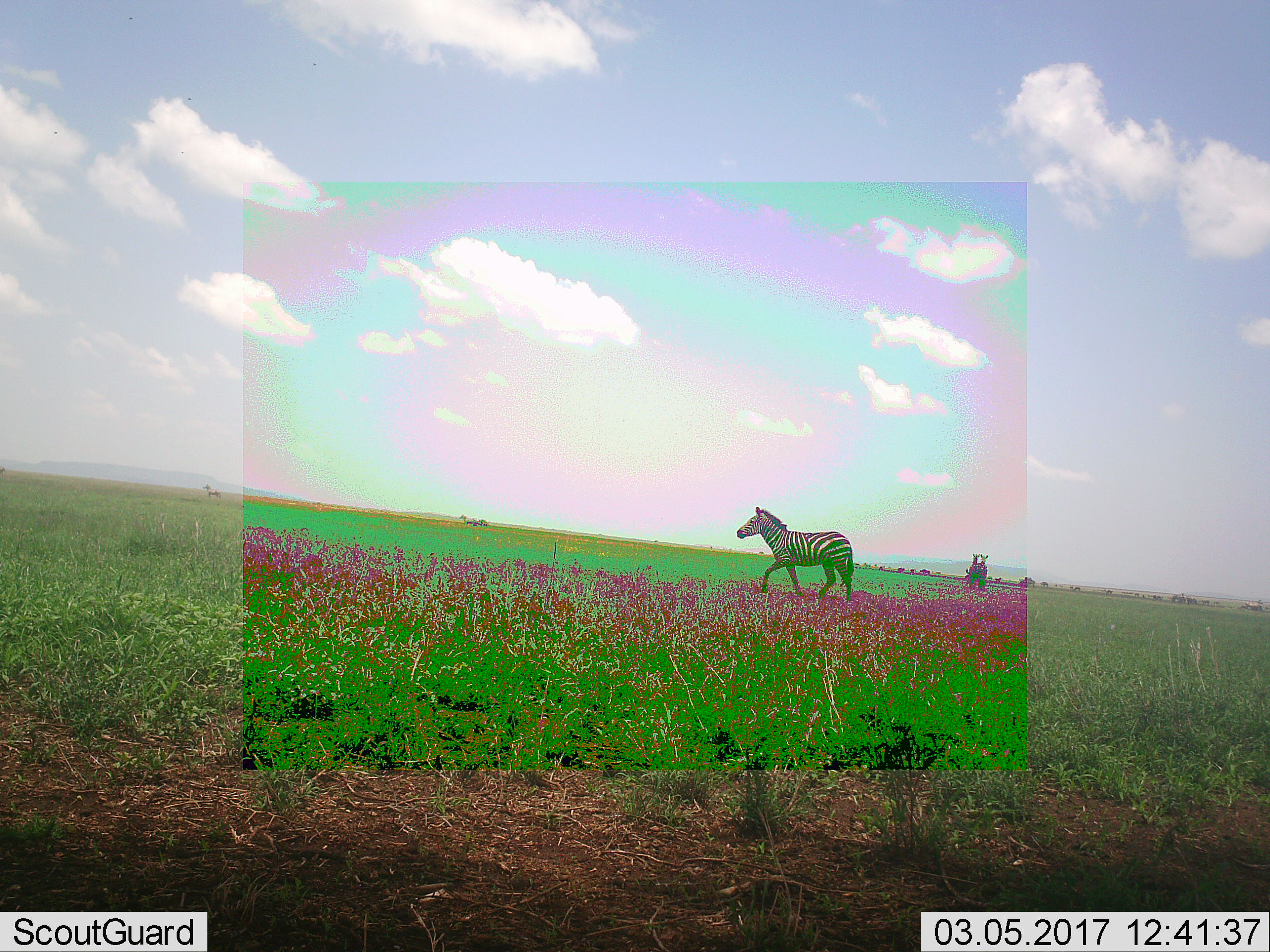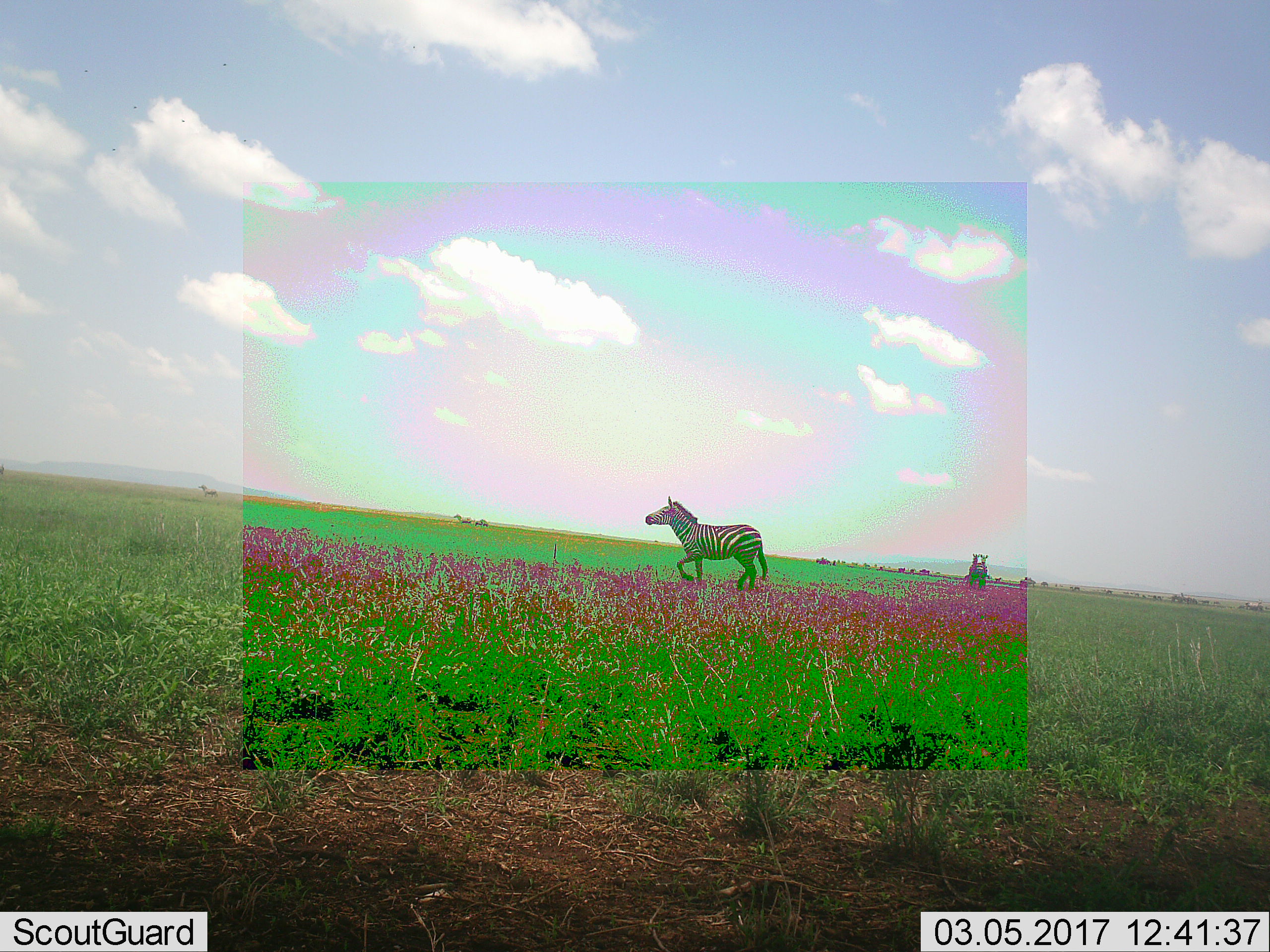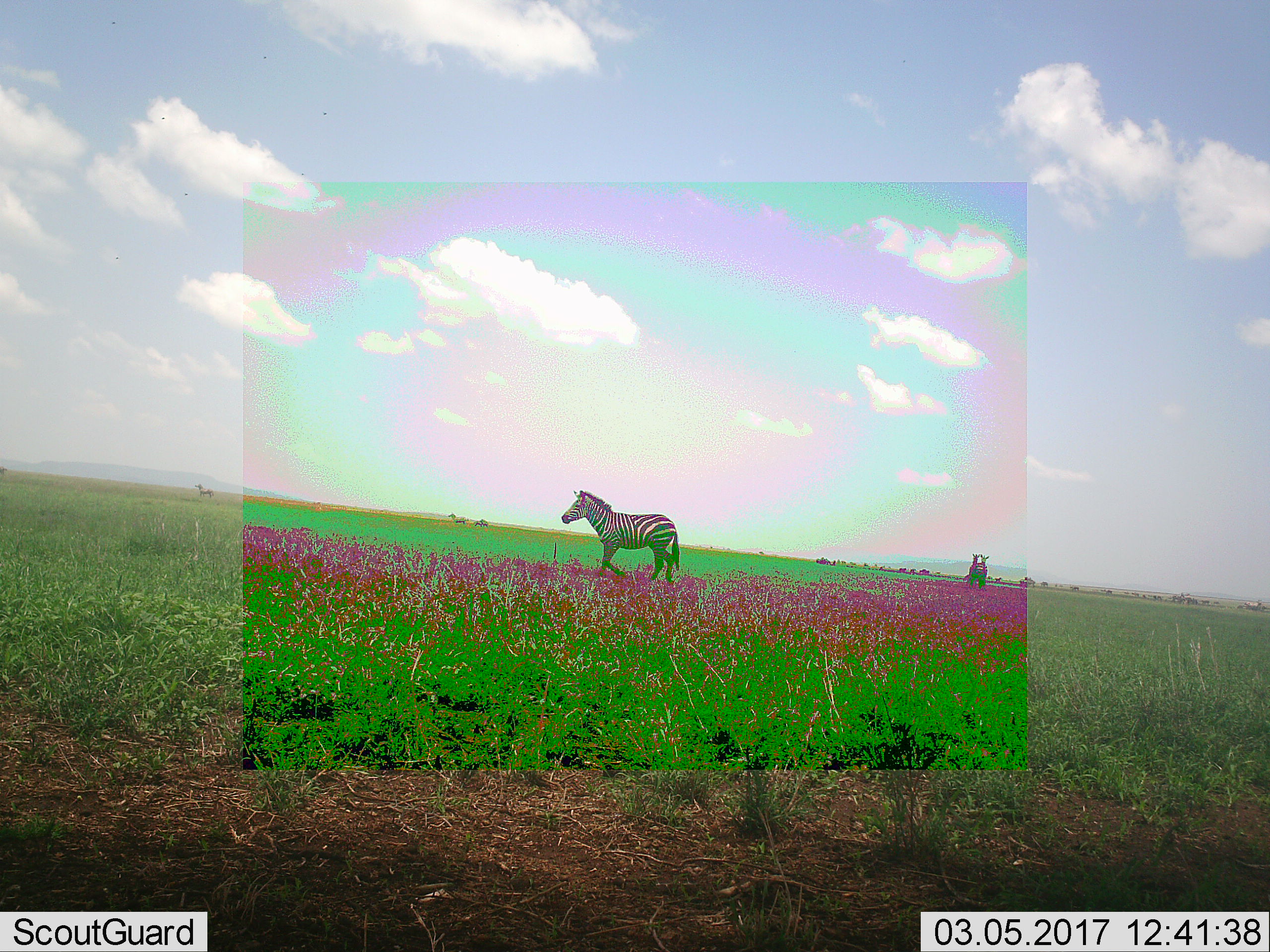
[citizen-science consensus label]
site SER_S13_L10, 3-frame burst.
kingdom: Animalia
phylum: Chordata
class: Mammalia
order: Perissodactyla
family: Equidae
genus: Equus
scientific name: Equus quagga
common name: plains zebra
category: zebraplains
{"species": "zebraplains (plains zebra) (Equus quagga)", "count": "3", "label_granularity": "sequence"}